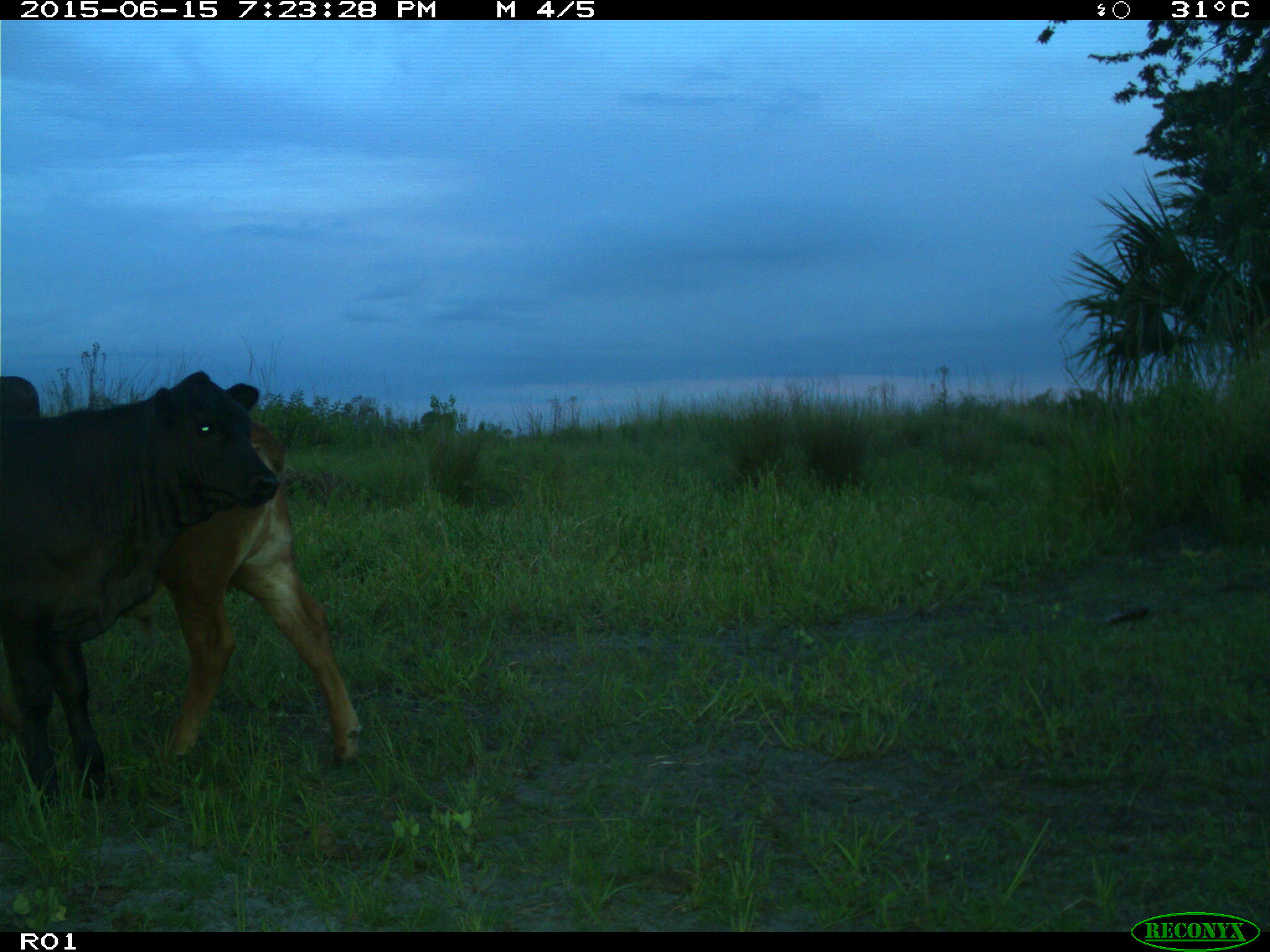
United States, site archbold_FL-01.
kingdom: Animalia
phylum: Chordata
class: Mammalia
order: Artiodactyla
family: Bovidae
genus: Bos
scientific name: Bos taurus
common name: domestic cow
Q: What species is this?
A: Bos taurus (domestic cow).